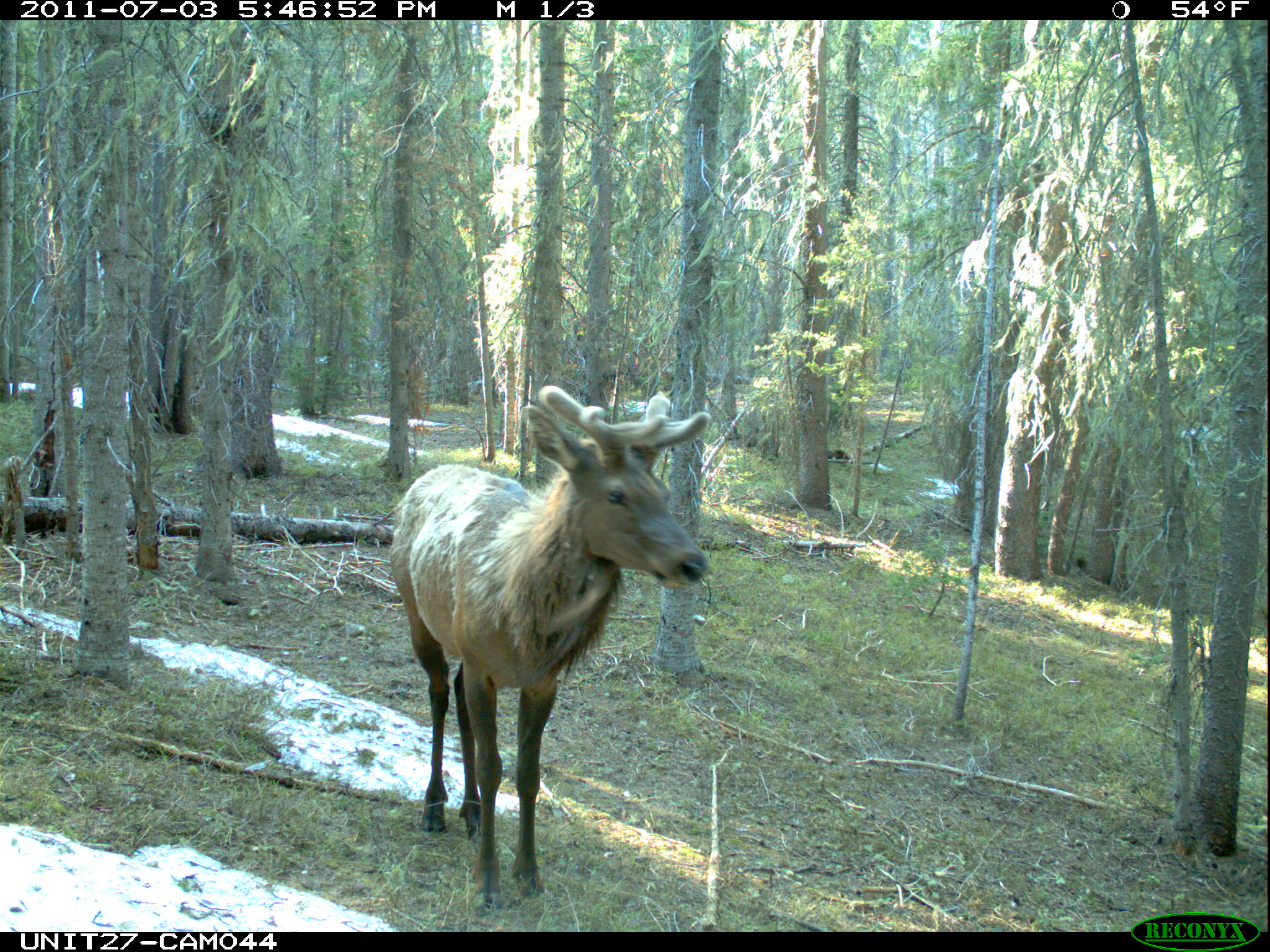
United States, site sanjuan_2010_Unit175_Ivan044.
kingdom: Animalia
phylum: Chordata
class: Mammalia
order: Artiodactyla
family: Cervidae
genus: Cervus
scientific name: Cervus elaphus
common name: red deer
Cervus elaphus (red deer).